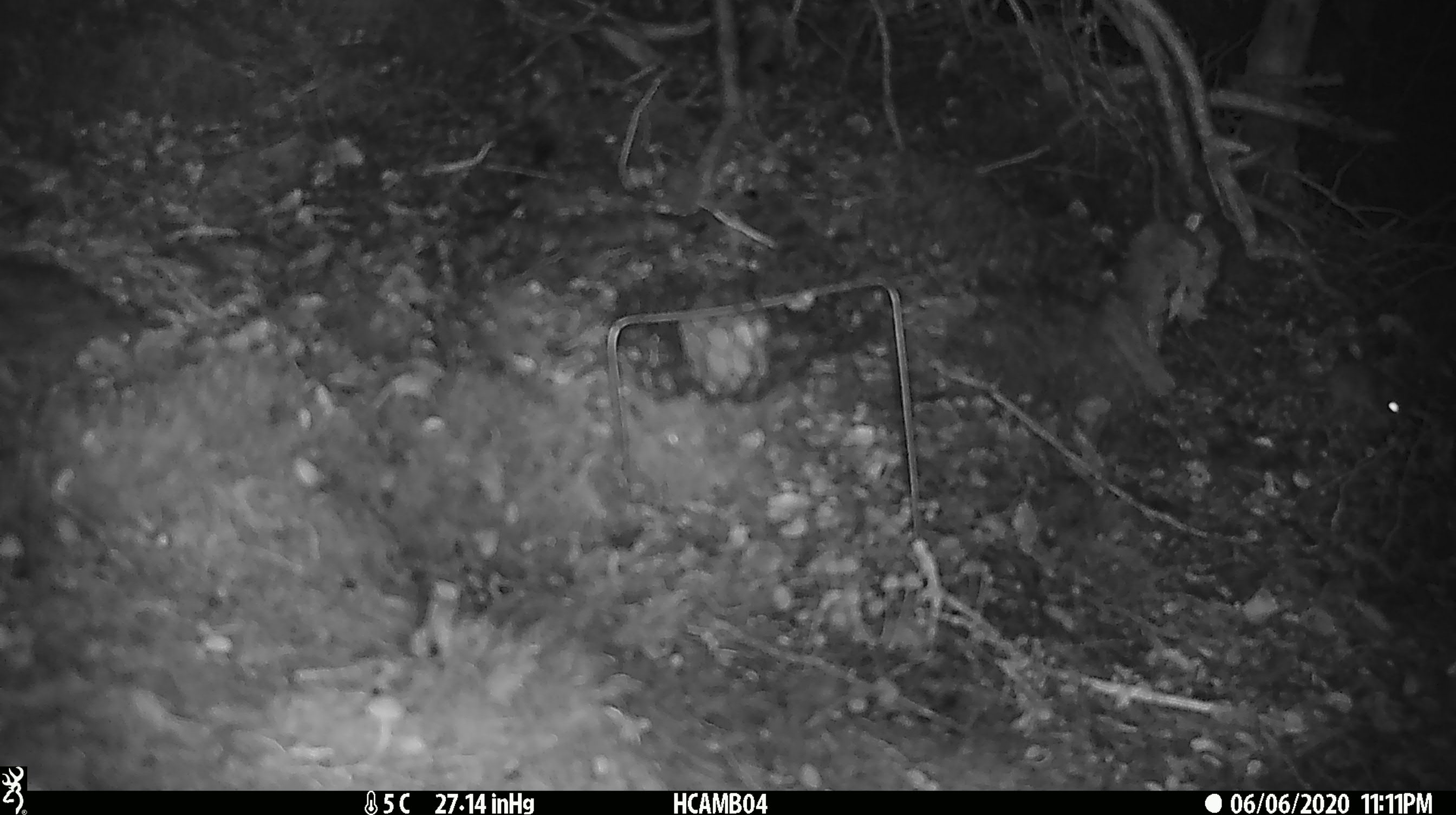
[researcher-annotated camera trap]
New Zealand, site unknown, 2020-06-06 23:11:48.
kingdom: Animalia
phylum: Chordata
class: Mammalia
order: Rodentia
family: Muridae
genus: Mus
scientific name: Mus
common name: mouse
Mouse (Mus).